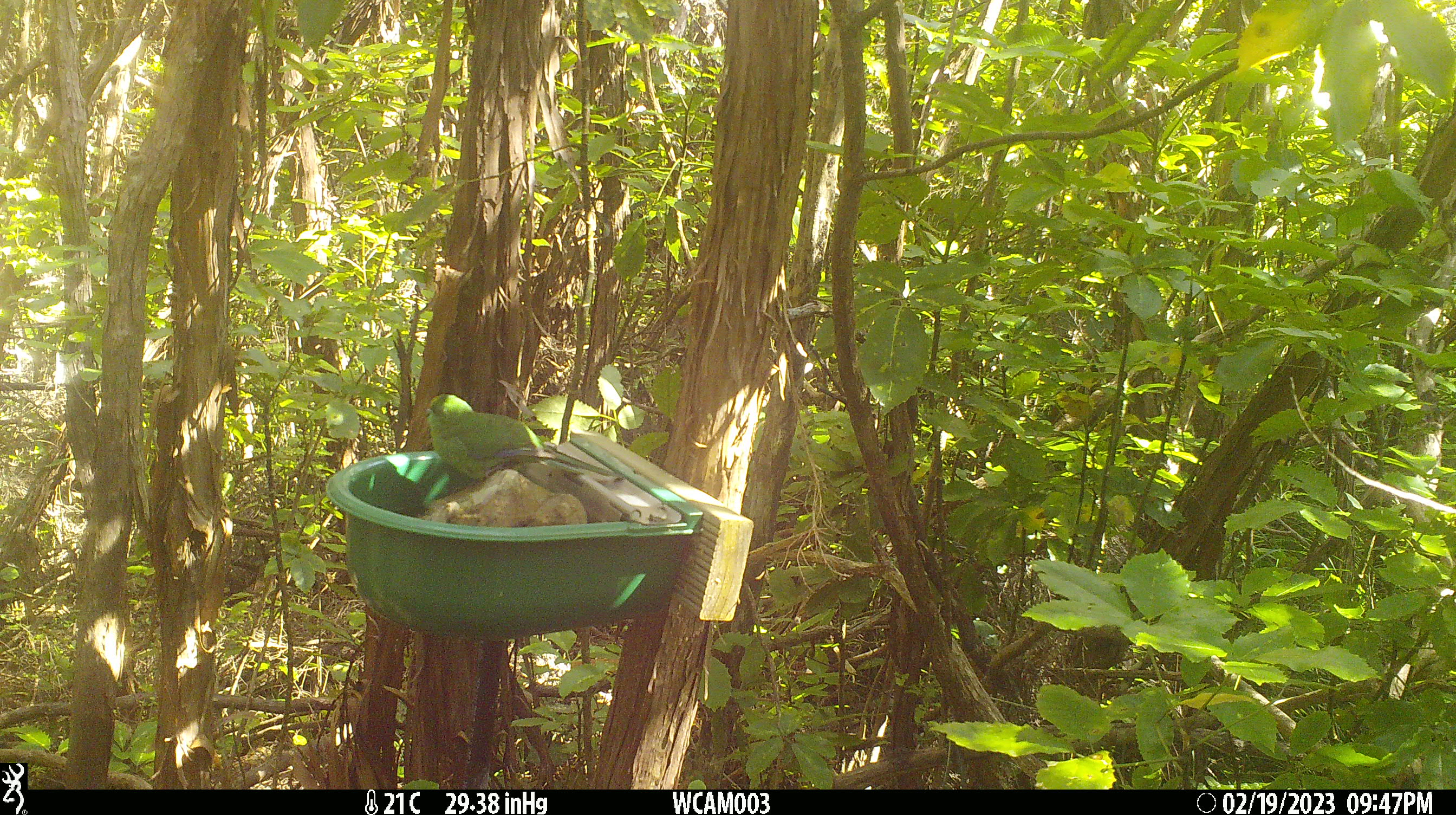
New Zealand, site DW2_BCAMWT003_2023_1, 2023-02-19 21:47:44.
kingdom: Animalia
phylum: Chordata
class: Aves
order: Psittaciformes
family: Psittaculidae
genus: Cyanoramphus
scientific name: Cyanoramphus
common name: parakeet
Parakeet (Cyanoramphus).